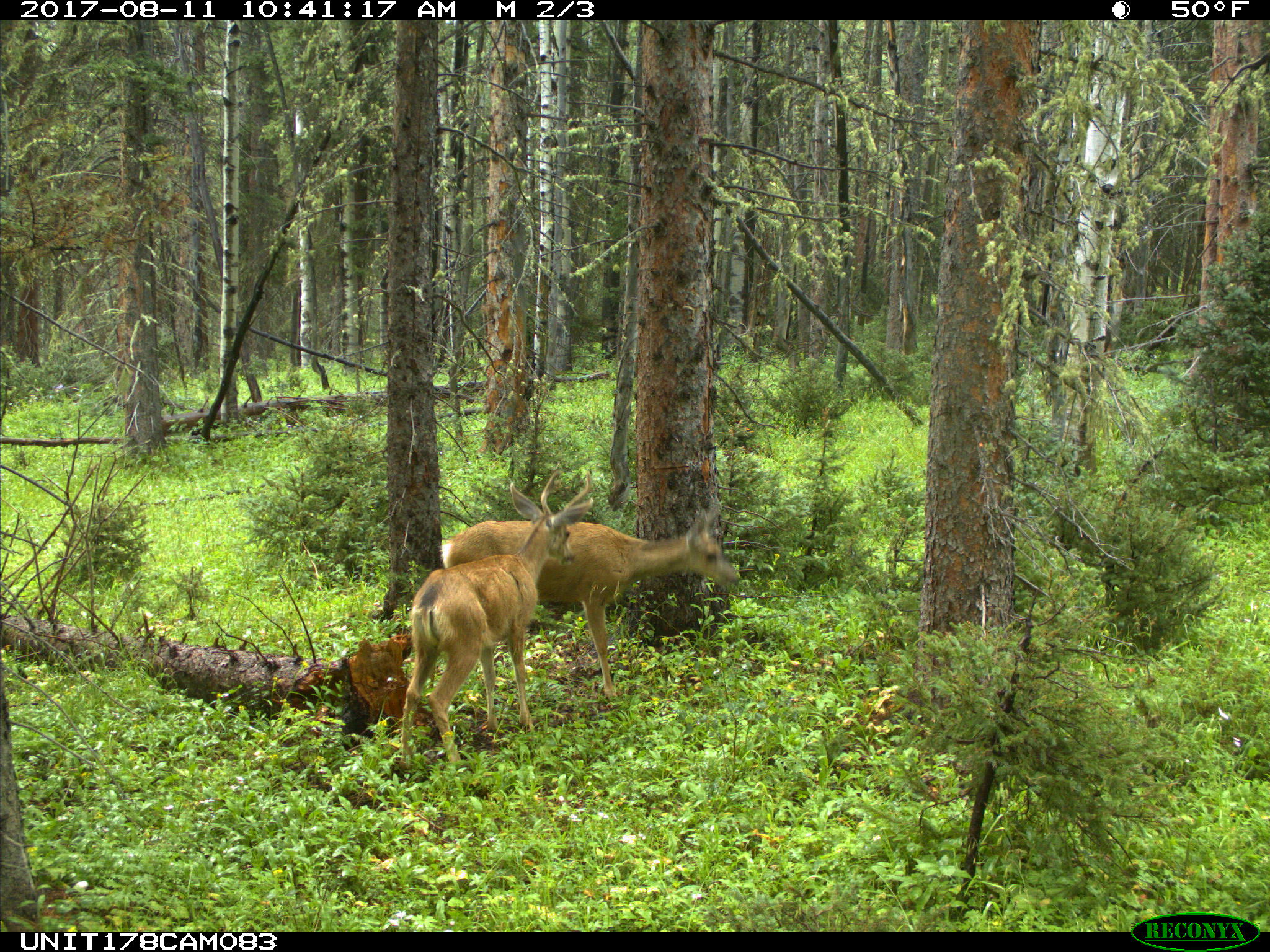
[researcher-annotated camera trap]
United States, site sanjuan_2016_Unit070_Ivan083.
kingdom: Animalia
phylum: Chordata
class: Mammalia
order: Artiodactyla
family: Cervidae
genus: Odocoileus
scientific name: Odocoileus hemionus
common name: mule deer